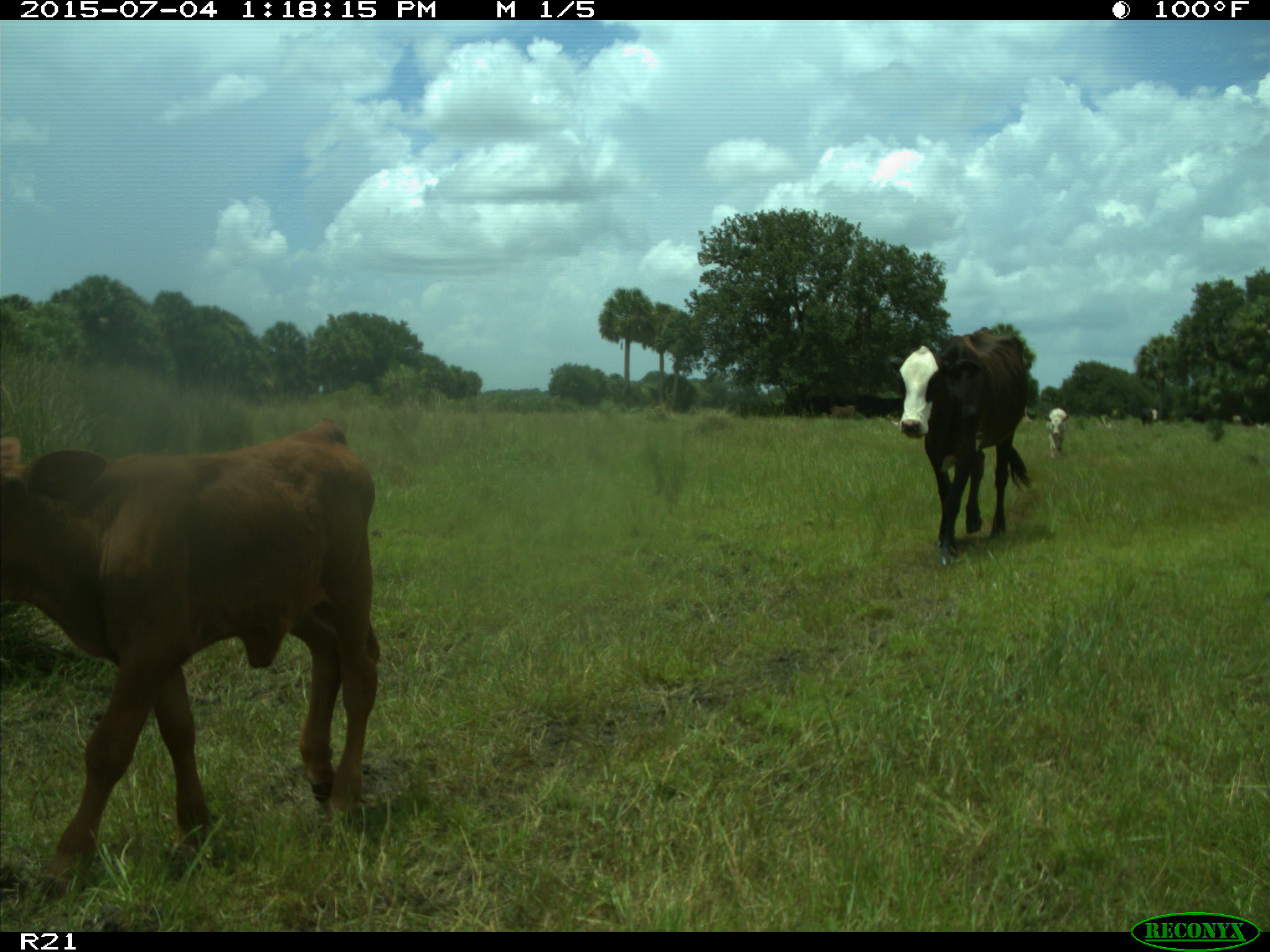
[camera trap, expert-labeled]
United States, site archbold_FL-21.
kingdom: Animalia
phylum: Chordata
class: Mammalia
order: Artiodactyla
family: Bovidae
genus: Bos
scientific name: Bos taurus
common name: domestic cow